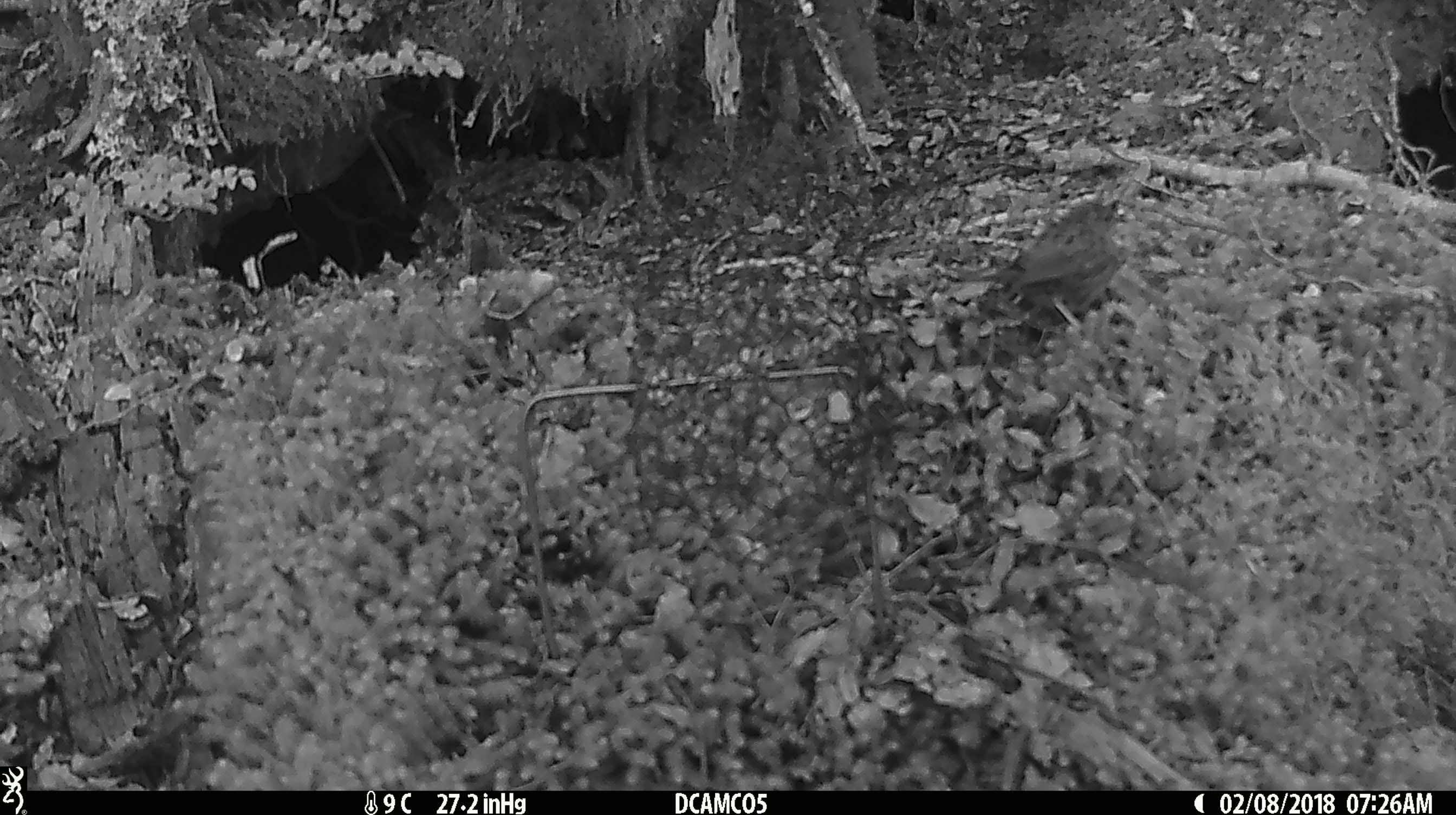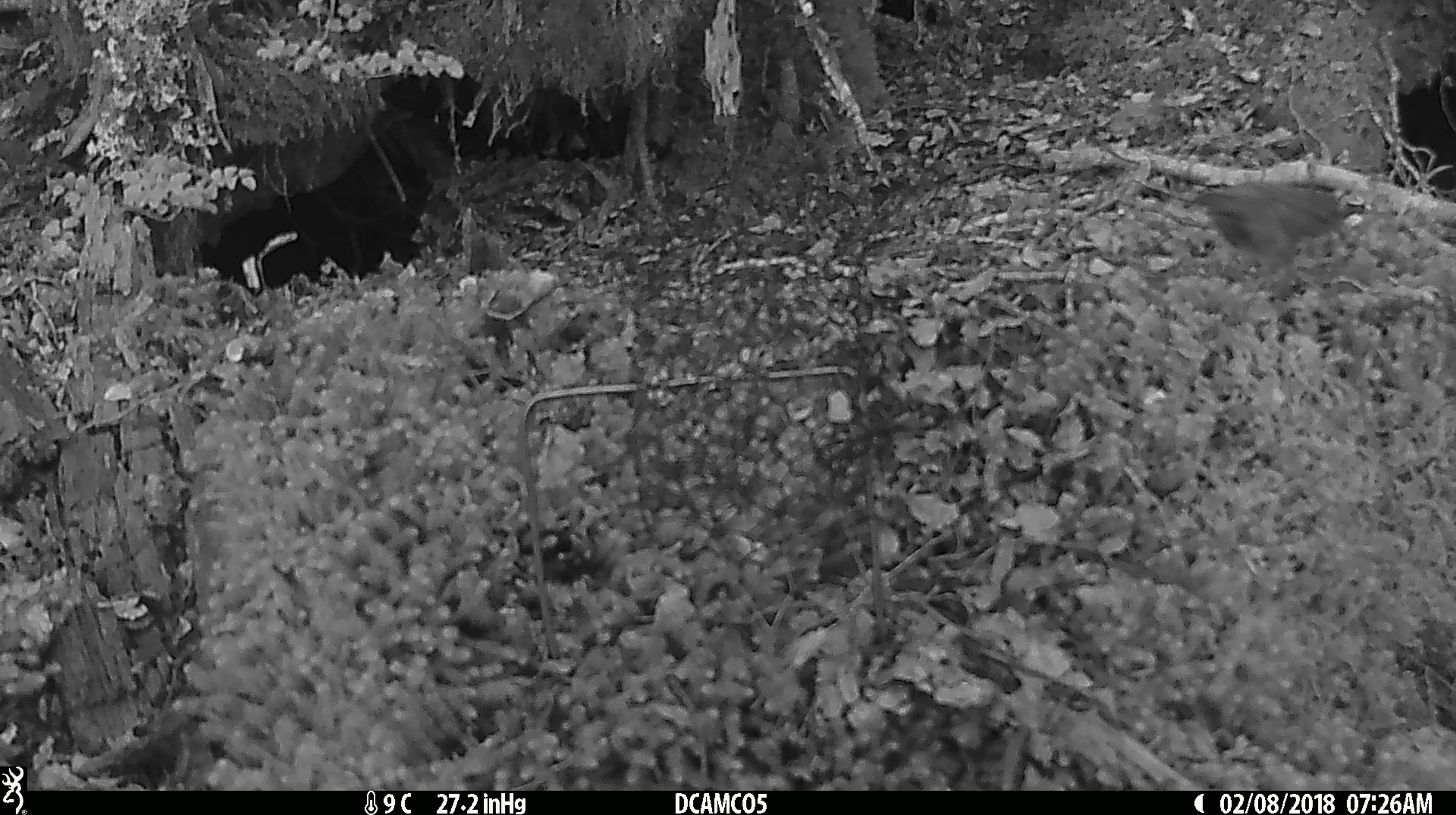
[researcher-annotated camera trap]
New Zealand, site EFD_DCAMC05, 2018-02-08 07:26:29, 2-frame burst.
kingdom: Animalia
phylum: Chordata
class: Aves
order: Passeriformes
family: Prunellidae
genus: Prunella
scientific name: Prunella modularis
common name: dunnock